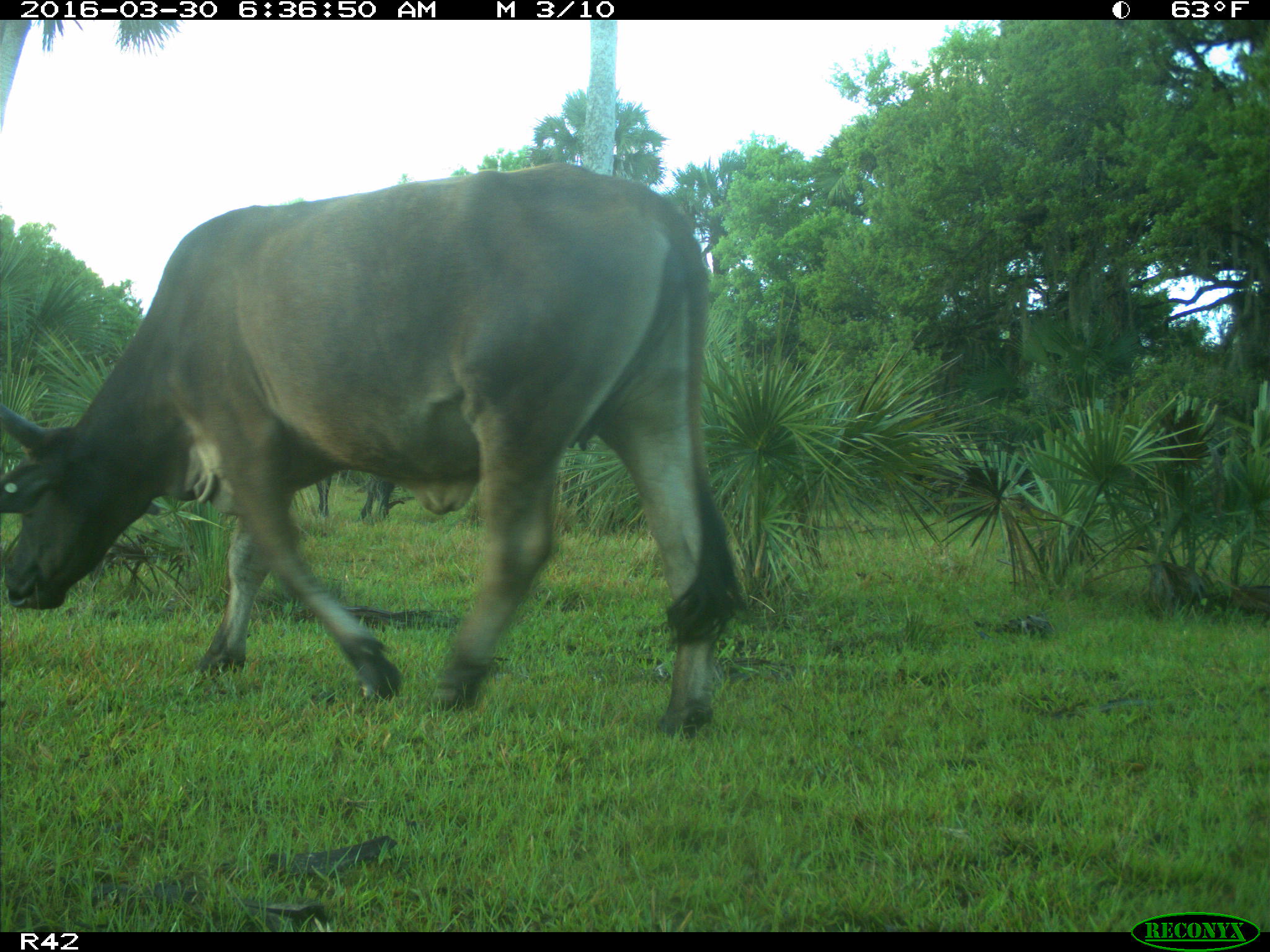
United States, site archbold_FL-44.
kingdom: Animalia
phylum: Chordata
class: Mammalia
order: Artiodactyla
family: Bovidae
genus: Bos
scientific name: Bos taurus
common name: domestic cow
Bos taurus (domestic cow).